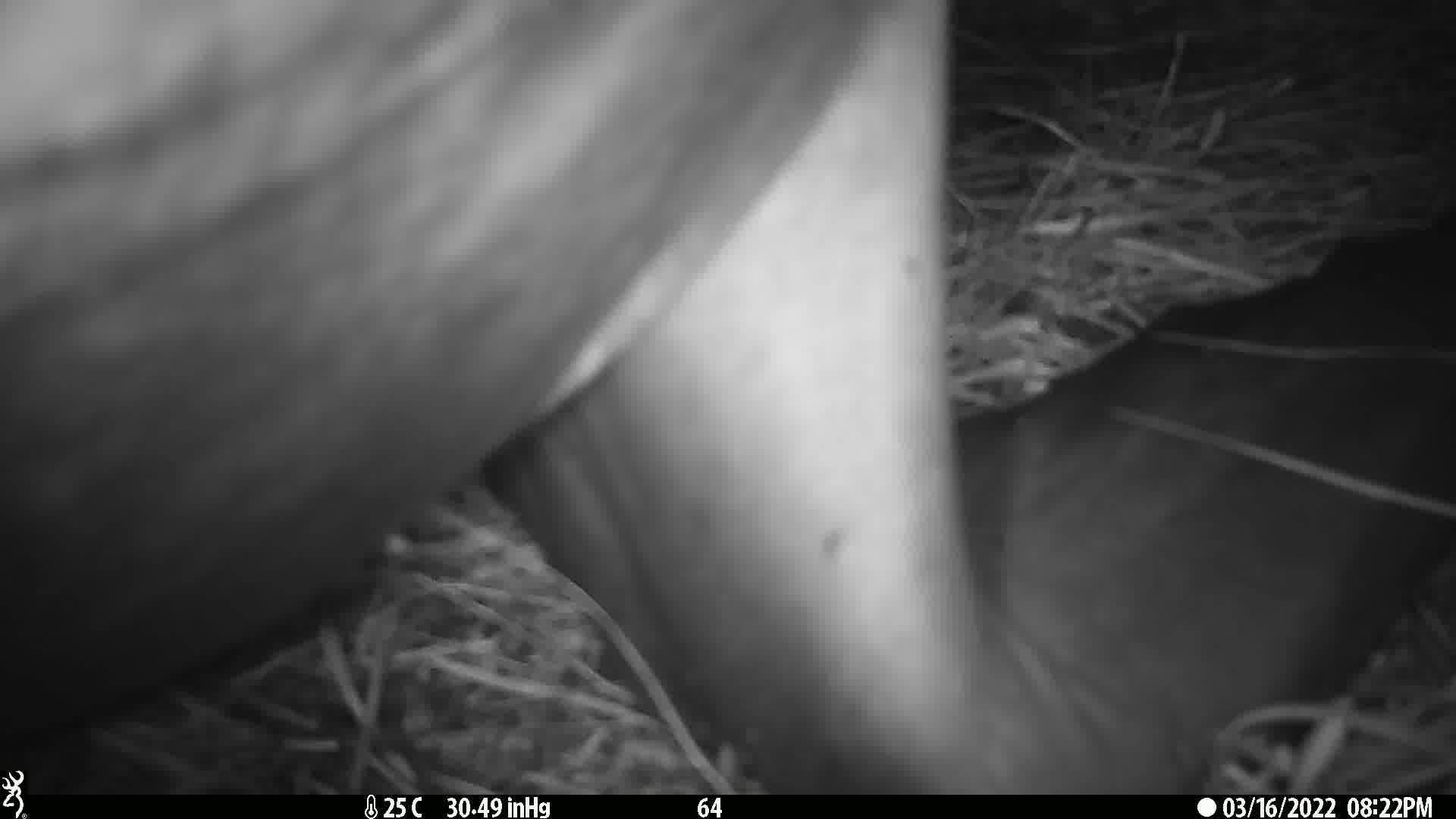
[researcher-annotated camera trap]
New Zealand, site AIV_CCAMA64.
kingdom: Animalia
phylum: Chordata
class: Mammalia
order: Carnivora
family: Otariidae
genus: Phocarctos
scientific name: Phocarctos hookeri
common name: new zealand sea lion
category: sealion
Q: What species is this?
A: Sealion (new zealand sea lion) (Phocarctos hookeri).